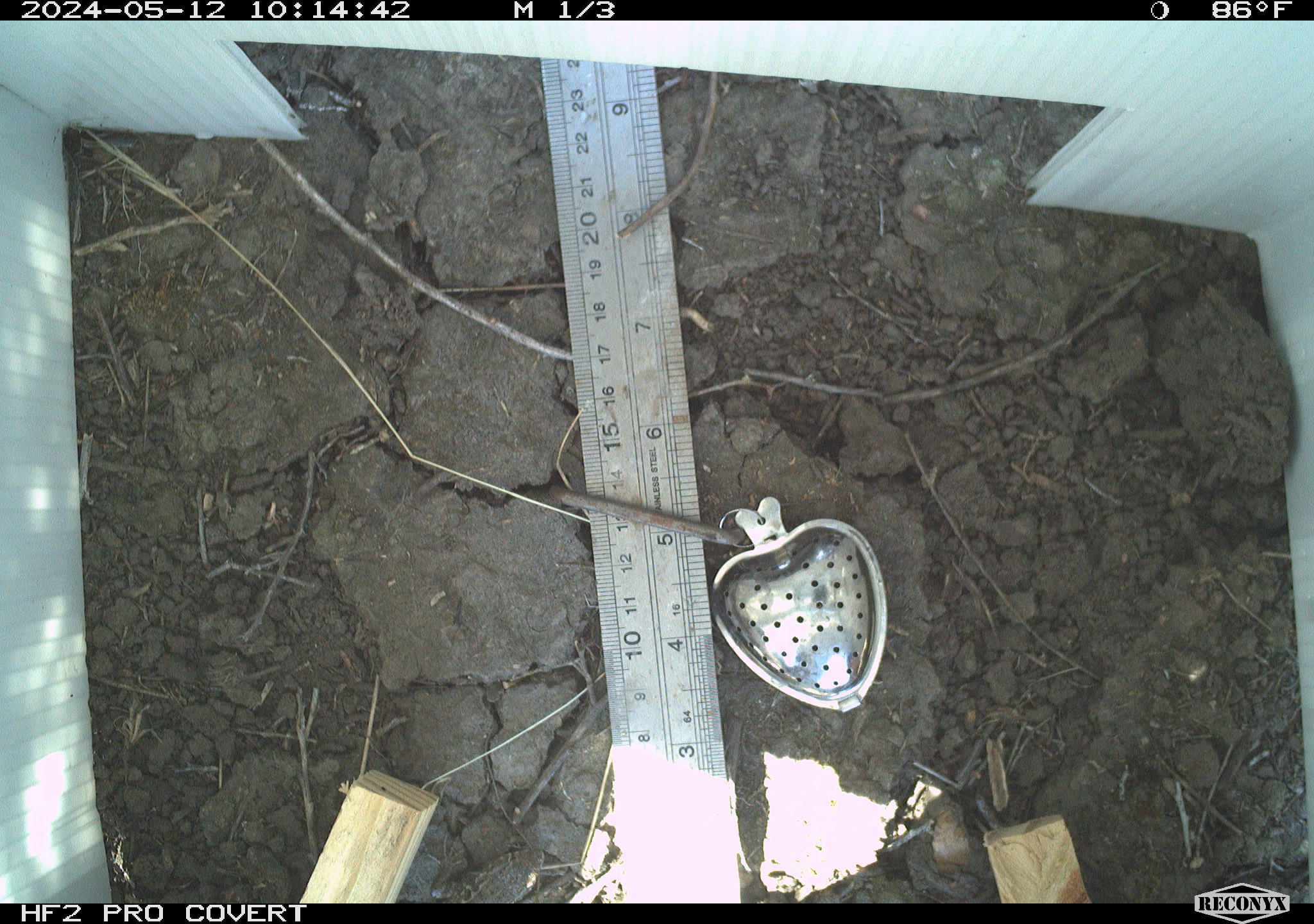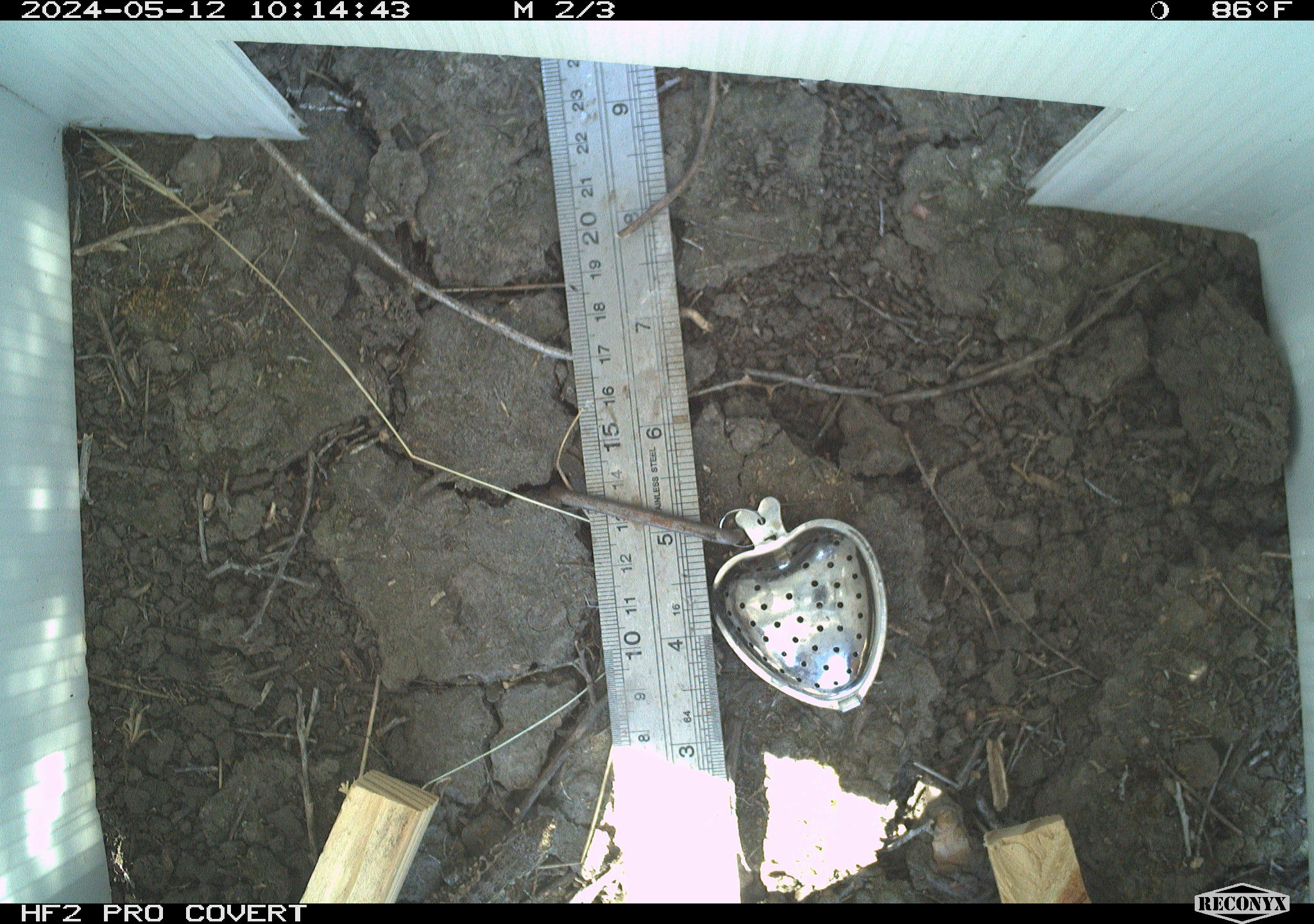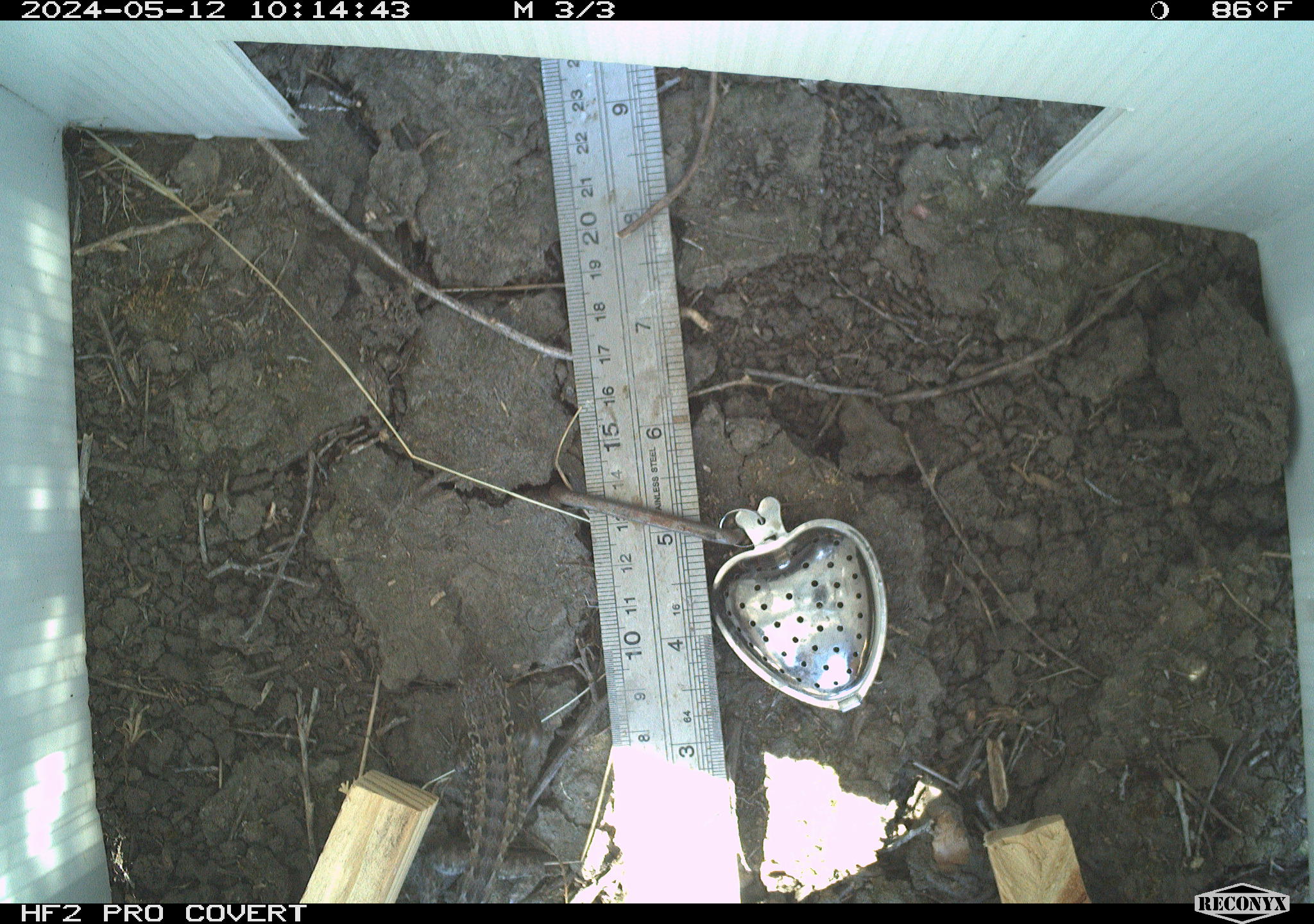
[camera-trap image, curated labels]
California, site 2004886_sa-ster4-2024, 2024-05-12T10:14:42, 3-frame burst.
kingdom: Animalia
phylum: Chordata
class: Reptilia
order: Squamata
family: Phrynosomatidae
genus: Uta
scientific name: Uta stansburiana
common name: common side-blotched lizard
Common side-blotched lizard (Uta stansburiana).